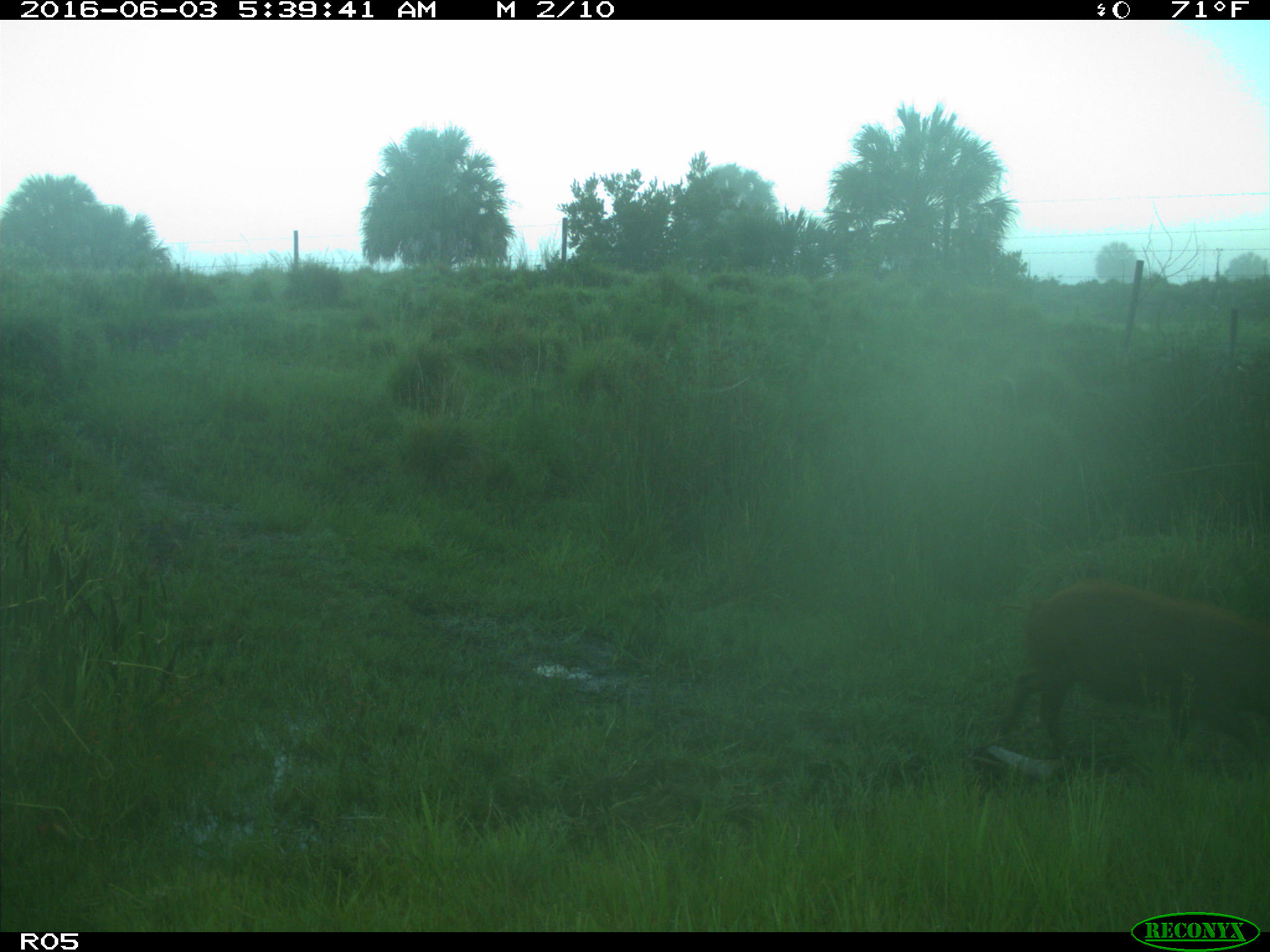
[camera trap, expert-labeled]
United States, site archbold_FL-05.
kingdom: Animalia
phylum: Chordata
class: Mammalia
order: Artiodactyla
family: Suidae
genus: Sus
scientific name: Sus scrofa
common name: wild boar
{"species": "Sus scrofa (wild boar)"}